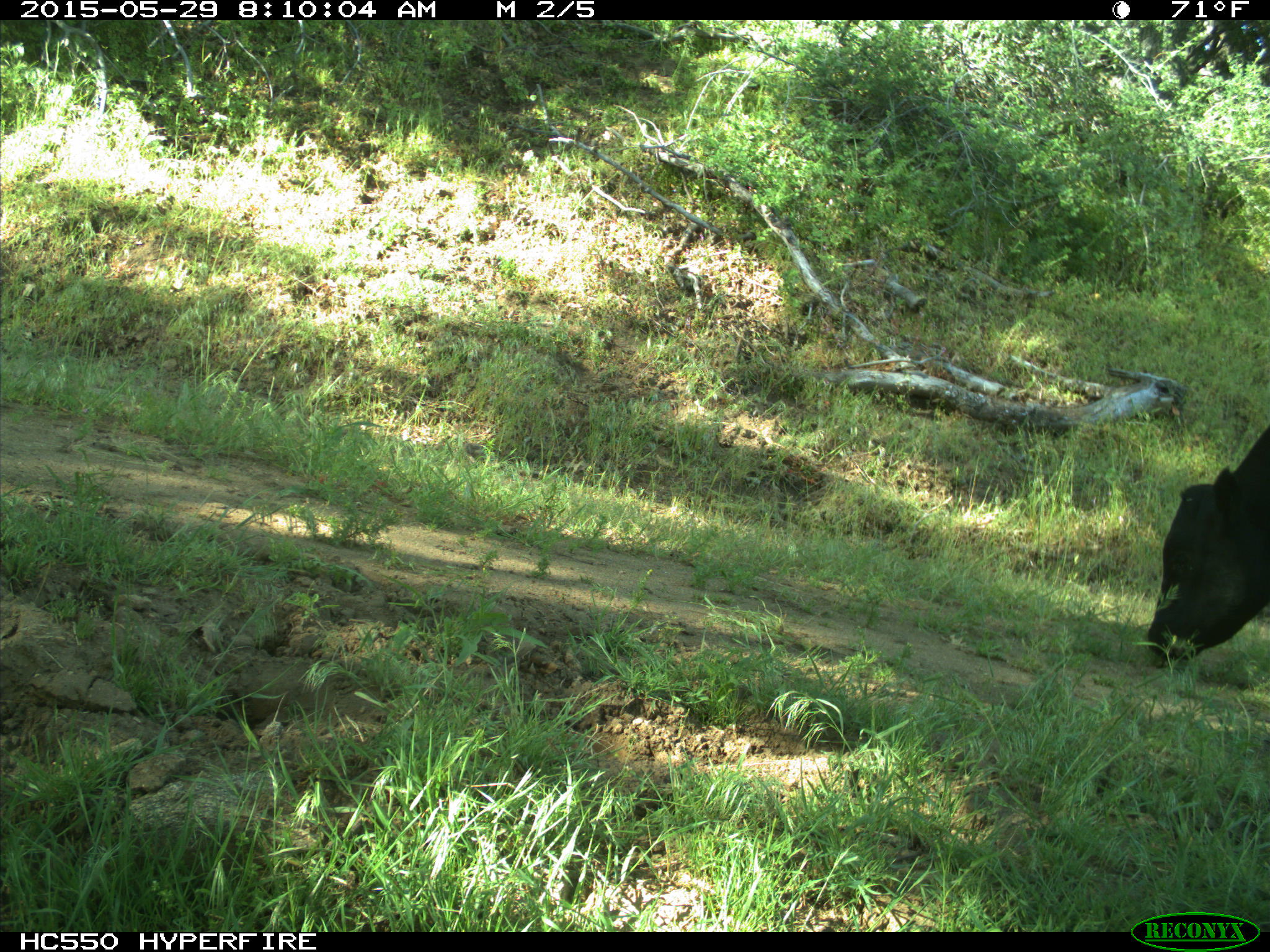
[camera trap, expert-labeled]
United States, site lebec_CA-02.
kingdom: Animalia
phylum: Chordata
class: Mammalia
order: Artiodactyla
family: Bovidae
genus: Bos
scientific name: Bos taurus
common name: domestic cow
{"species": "Bos taurus (domestic cow)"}